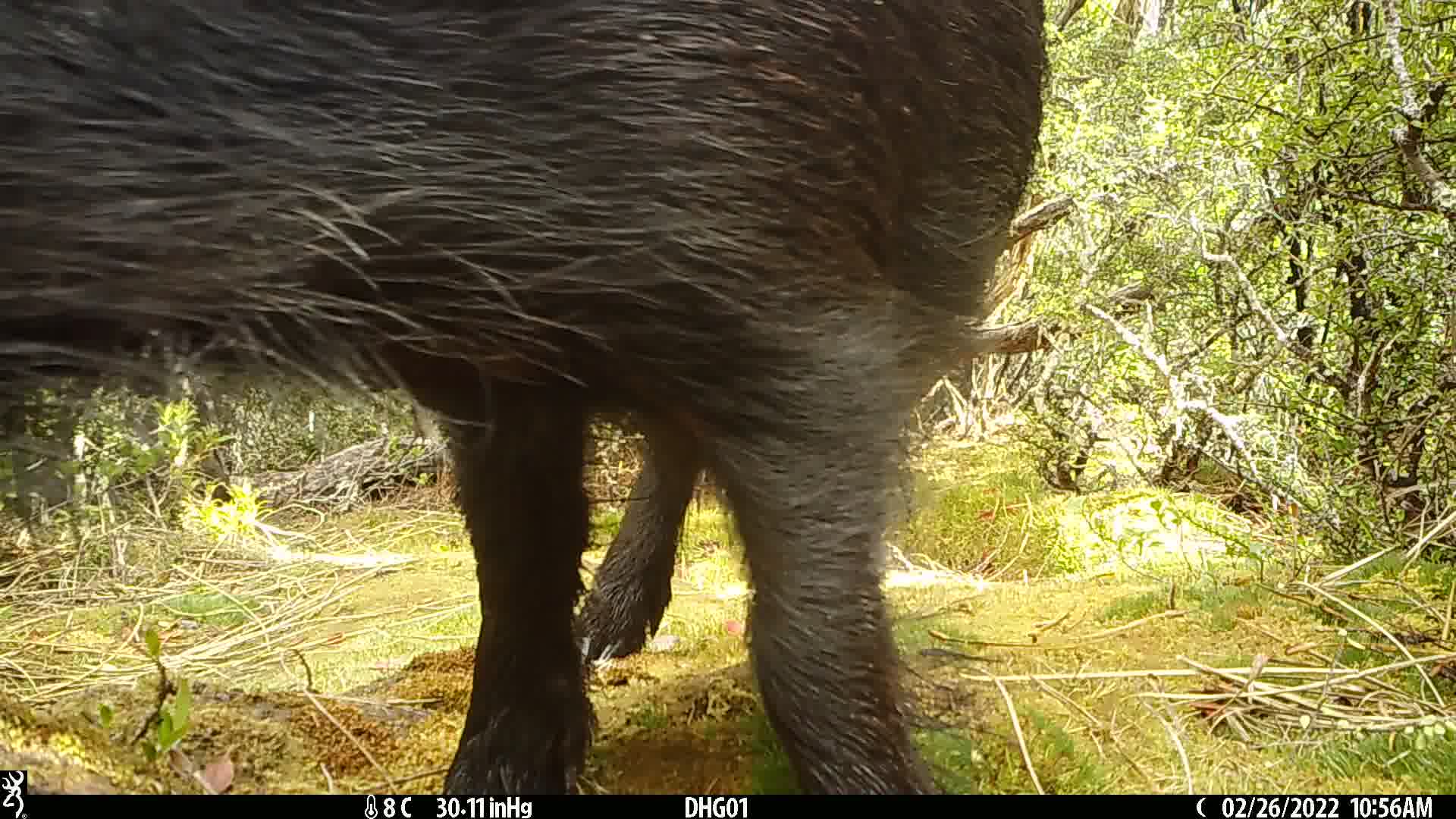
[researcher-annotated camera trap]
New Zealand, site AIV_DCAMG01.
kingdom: Animalia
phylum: Chordata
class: Mammalia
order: Artiodactyla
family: Suidae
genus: Sus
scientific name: Sus scrofa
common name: pig